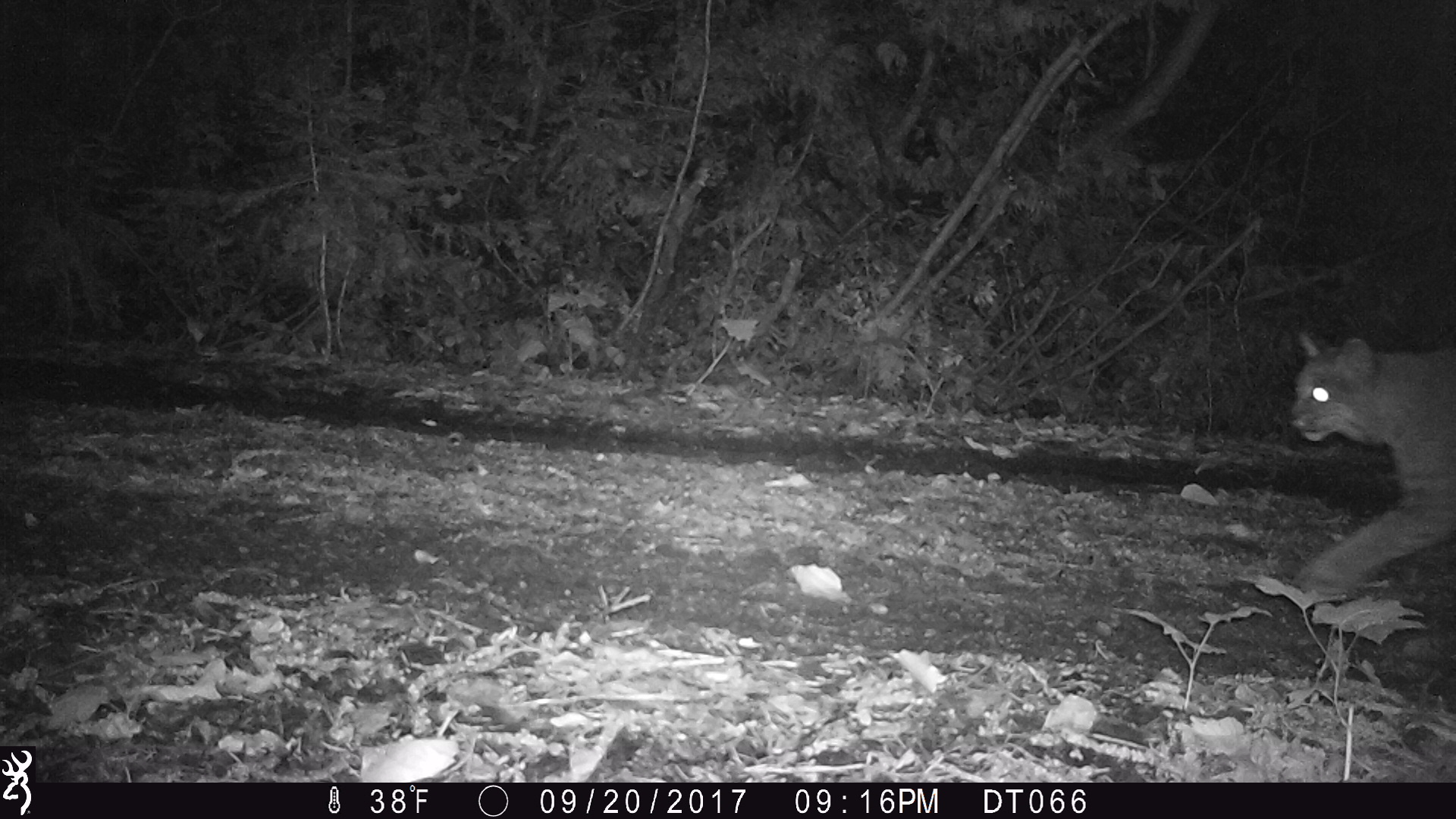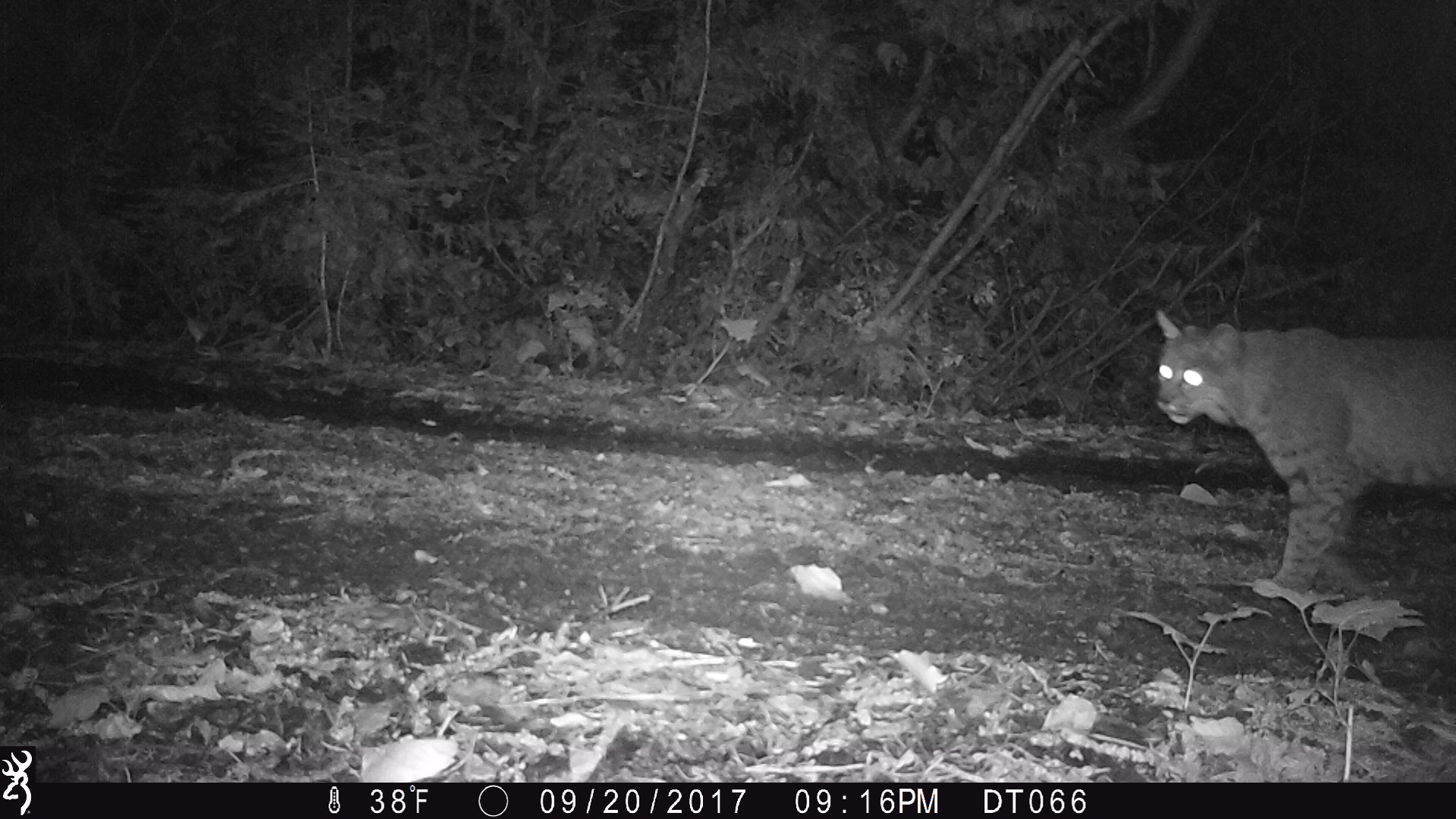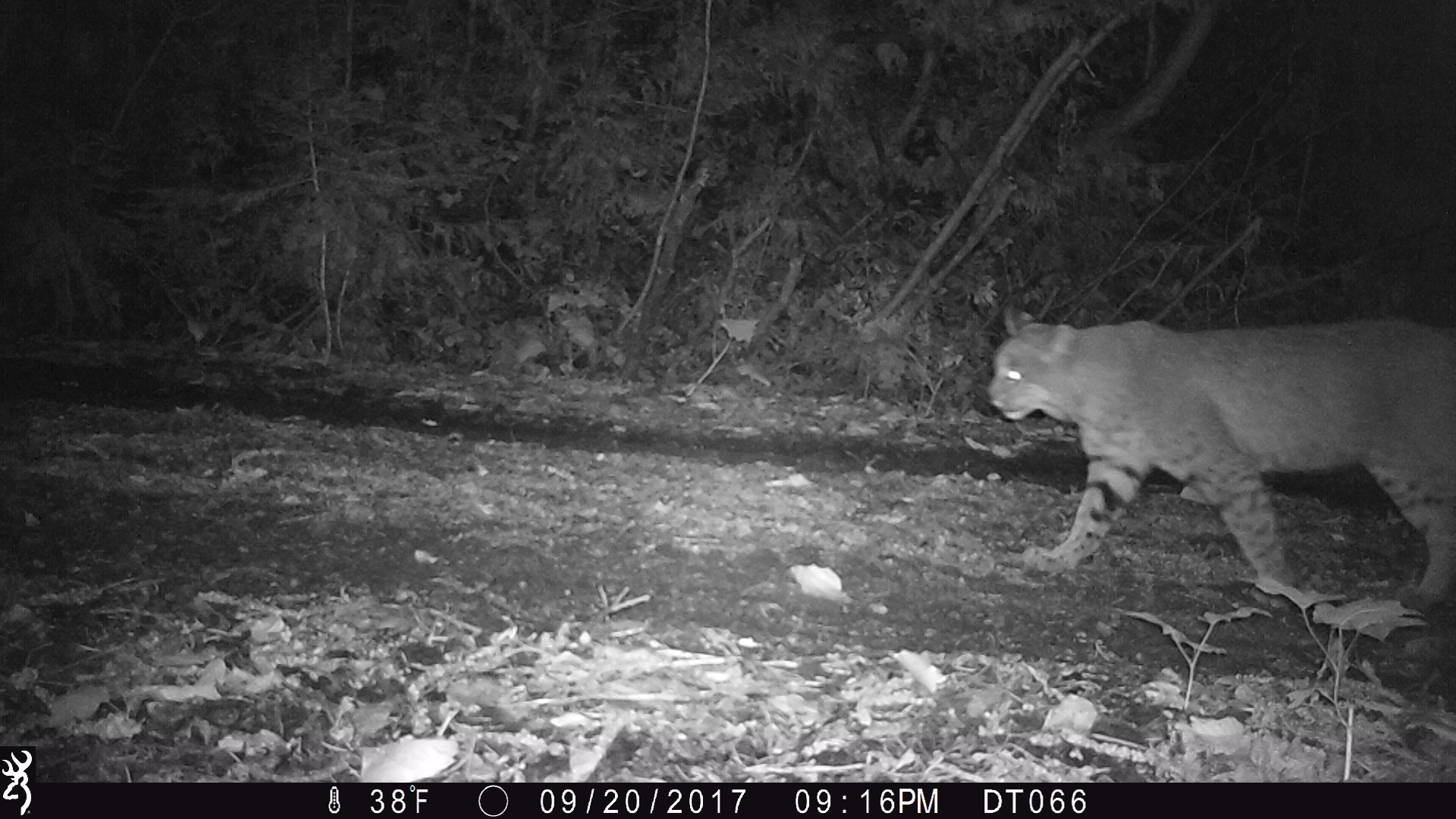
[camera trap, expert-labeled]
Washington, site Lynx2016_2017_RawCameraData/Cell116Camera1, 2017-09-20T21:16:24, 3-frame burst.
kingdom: Animalia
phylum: Chordata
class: Mammalia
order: Carnivora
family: Felidae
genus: Lynx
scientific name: Lynx rufus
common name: bobcat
Lynx rufus (bobcat). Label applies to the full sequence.